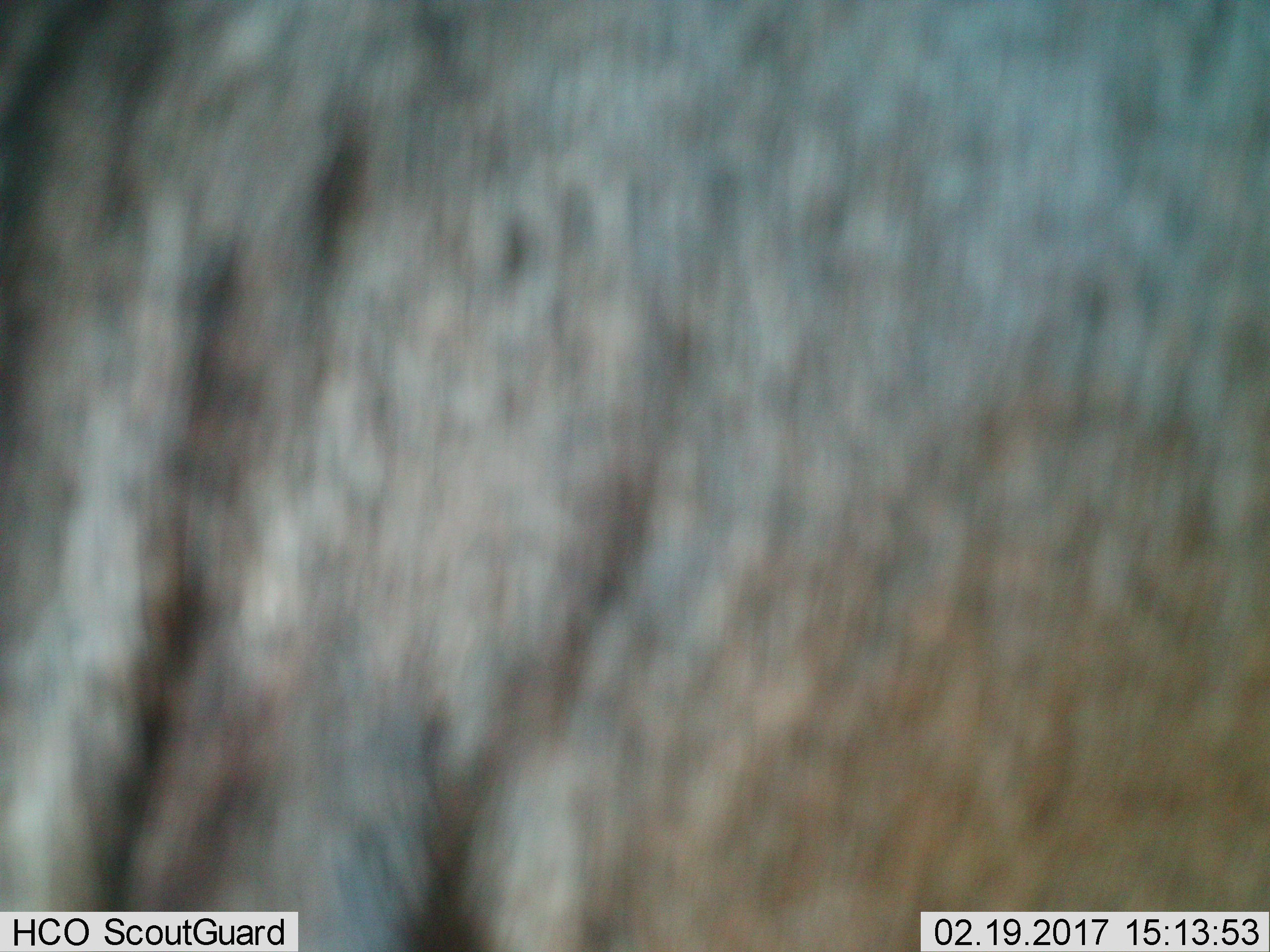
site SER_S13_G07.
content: unidentified animal